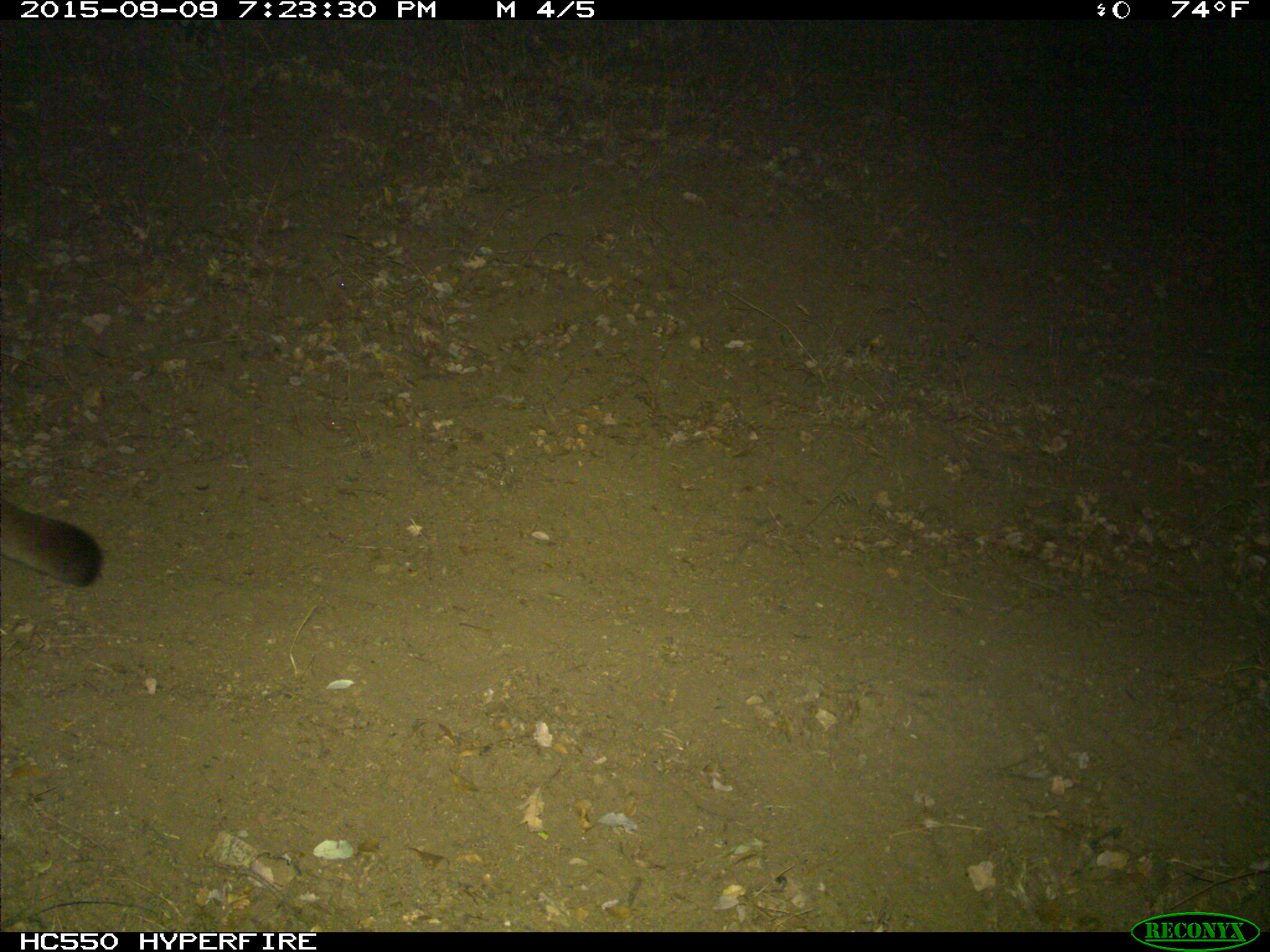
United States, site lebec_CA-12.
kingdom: Animalia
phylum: Chordata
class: Mammalia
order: Carnivora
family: Felidae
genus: Puma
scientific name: Puma concolor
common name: mountain lion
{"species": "Puma concolor (mountain lion)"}